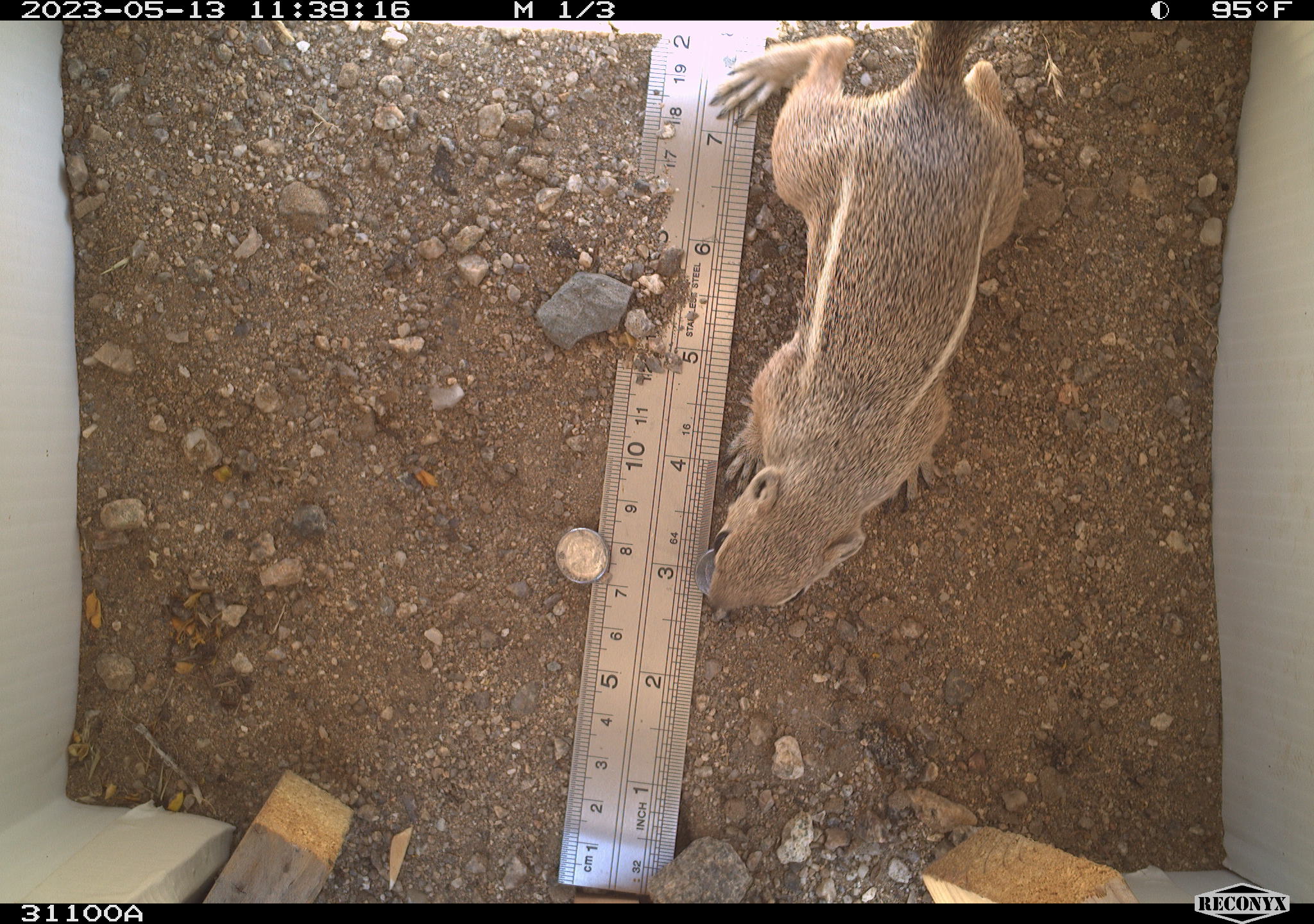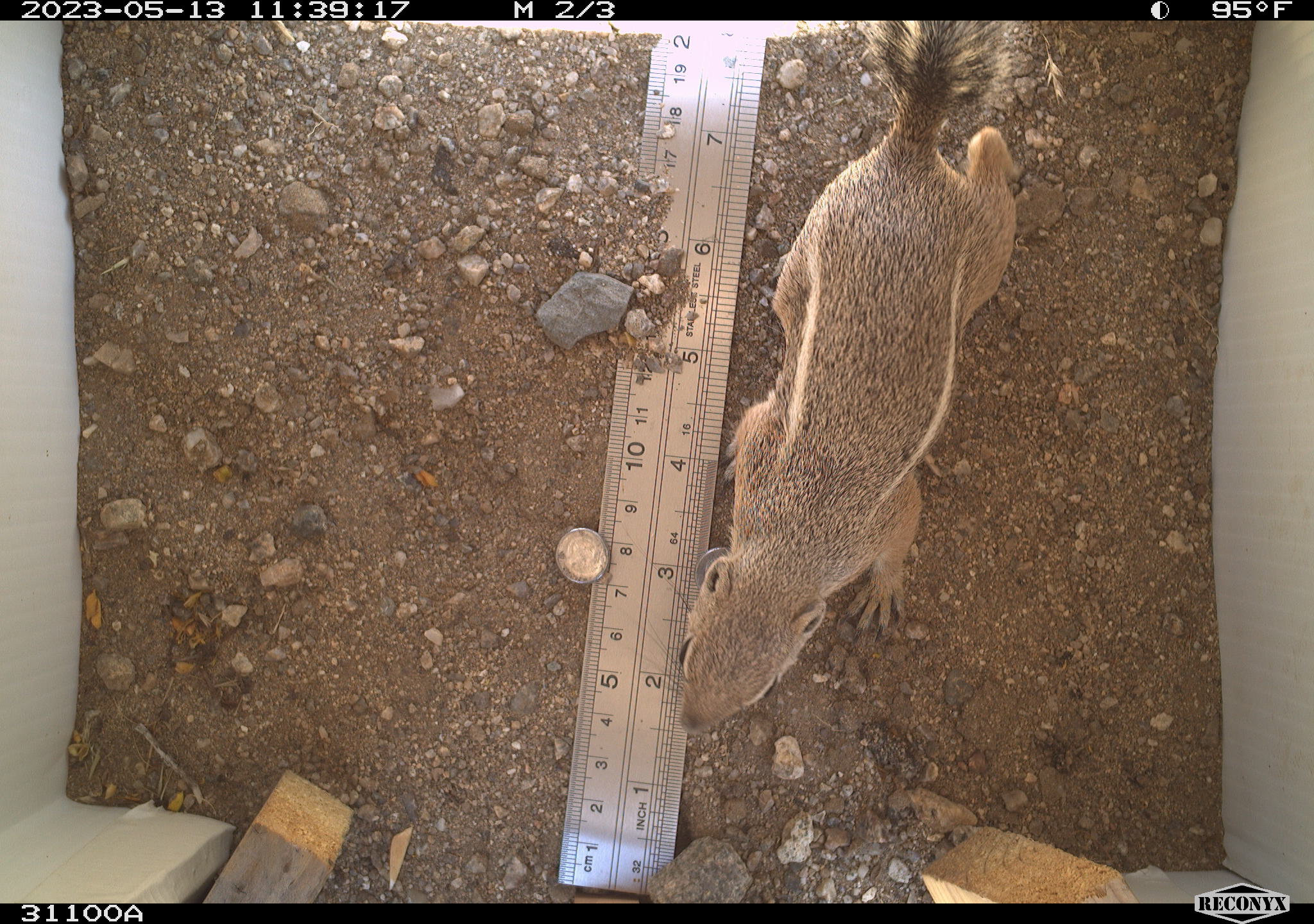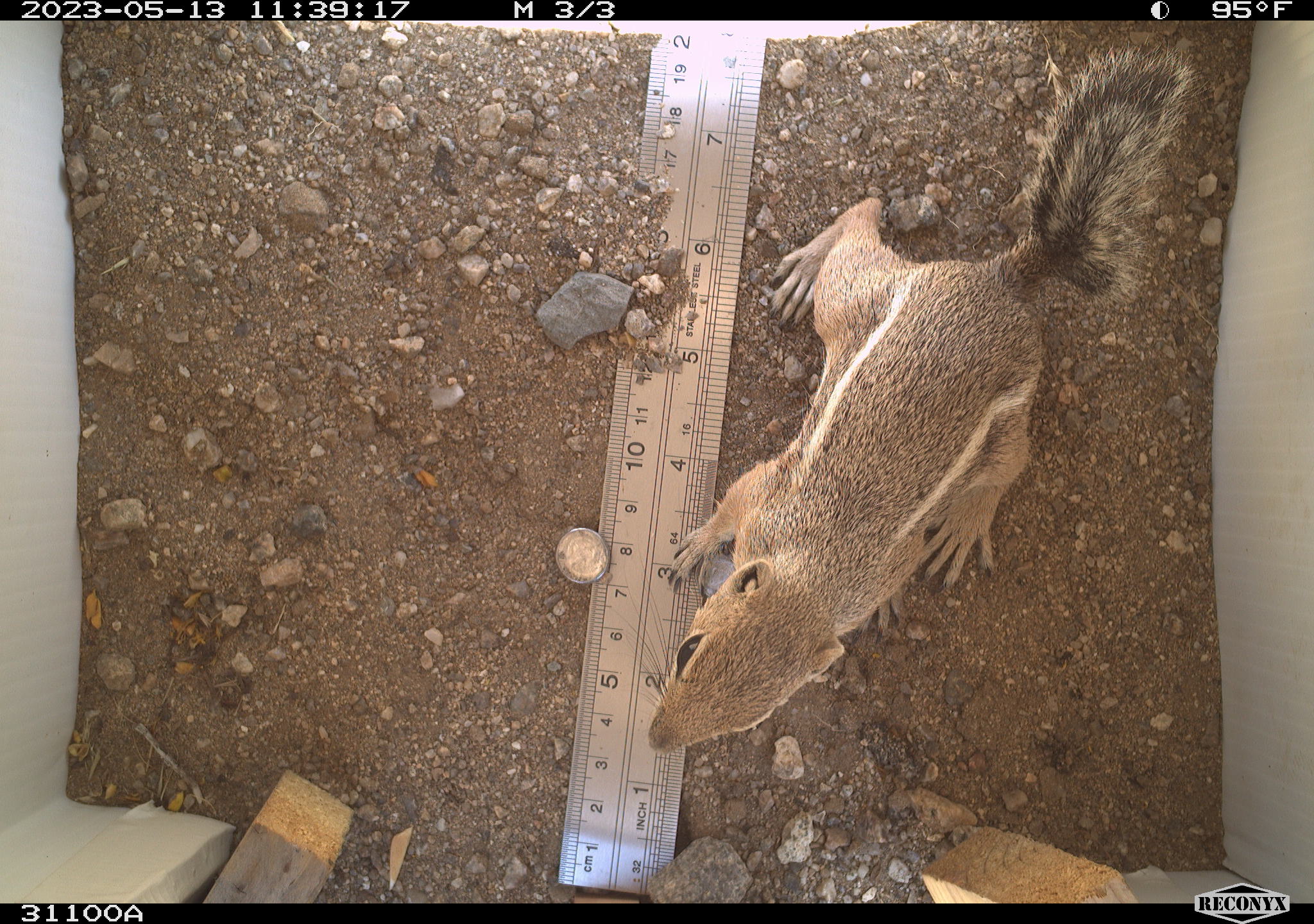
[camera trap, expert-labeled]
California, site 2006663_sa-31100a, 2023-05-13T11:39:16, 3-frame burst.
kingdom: Animalia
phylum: Chordata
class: Mammalia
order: Rodentia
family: Sciuridae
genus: Ammospermophilus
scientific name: Ammospermophilus leucurus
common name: white-tailed antelope squirrel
White-tailed antelope squirrel (Ammospermophilus leucurus).